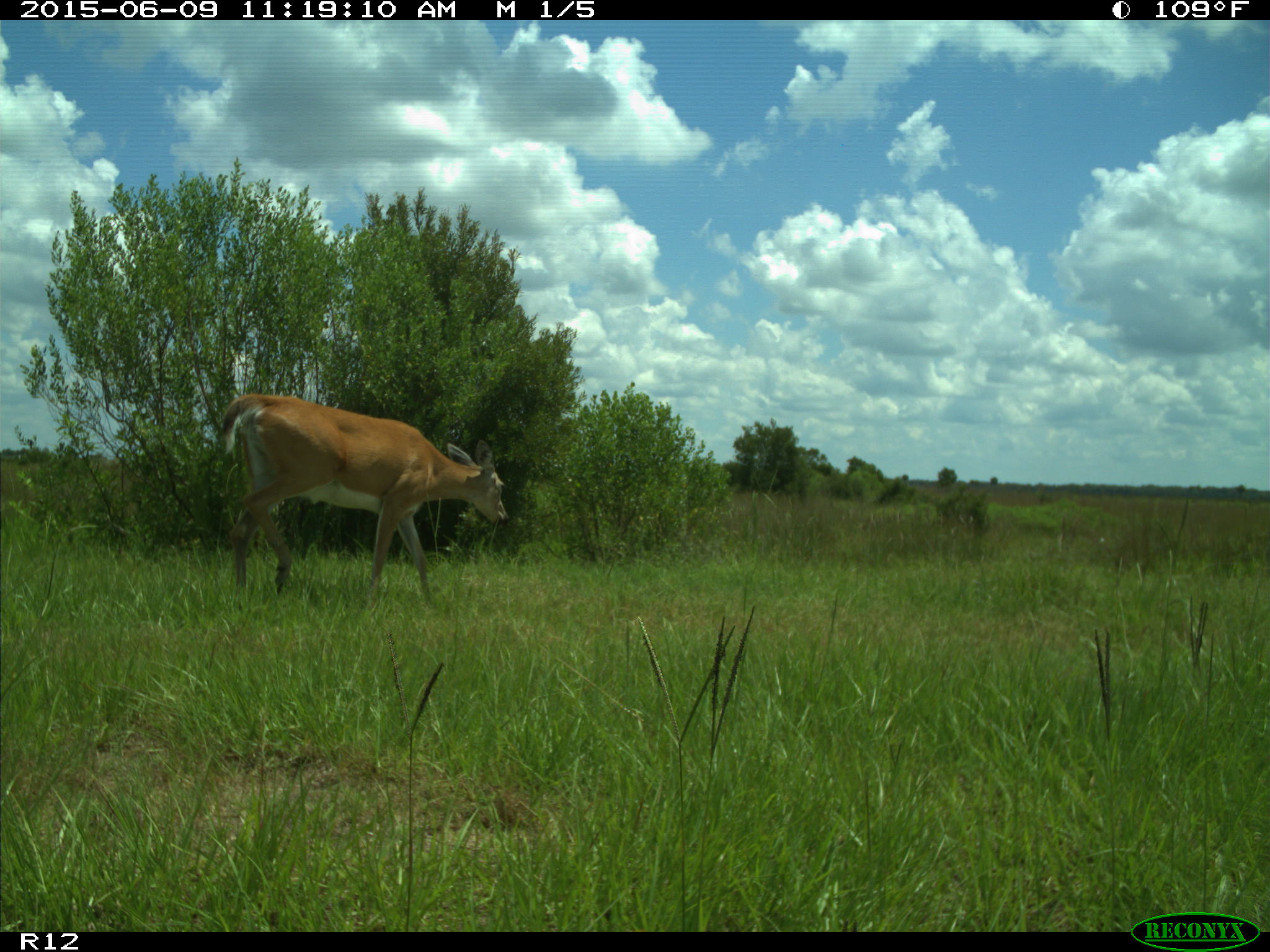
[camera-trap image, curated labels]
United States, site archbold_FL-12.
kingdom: Animalia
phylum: Chordata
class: Mammalia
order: Artiodactyla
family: Cervidae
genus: Odocoileus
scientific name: Odocoileus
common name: deer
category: unidentified deer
Unidentified deer (deer) (Odocoileus).